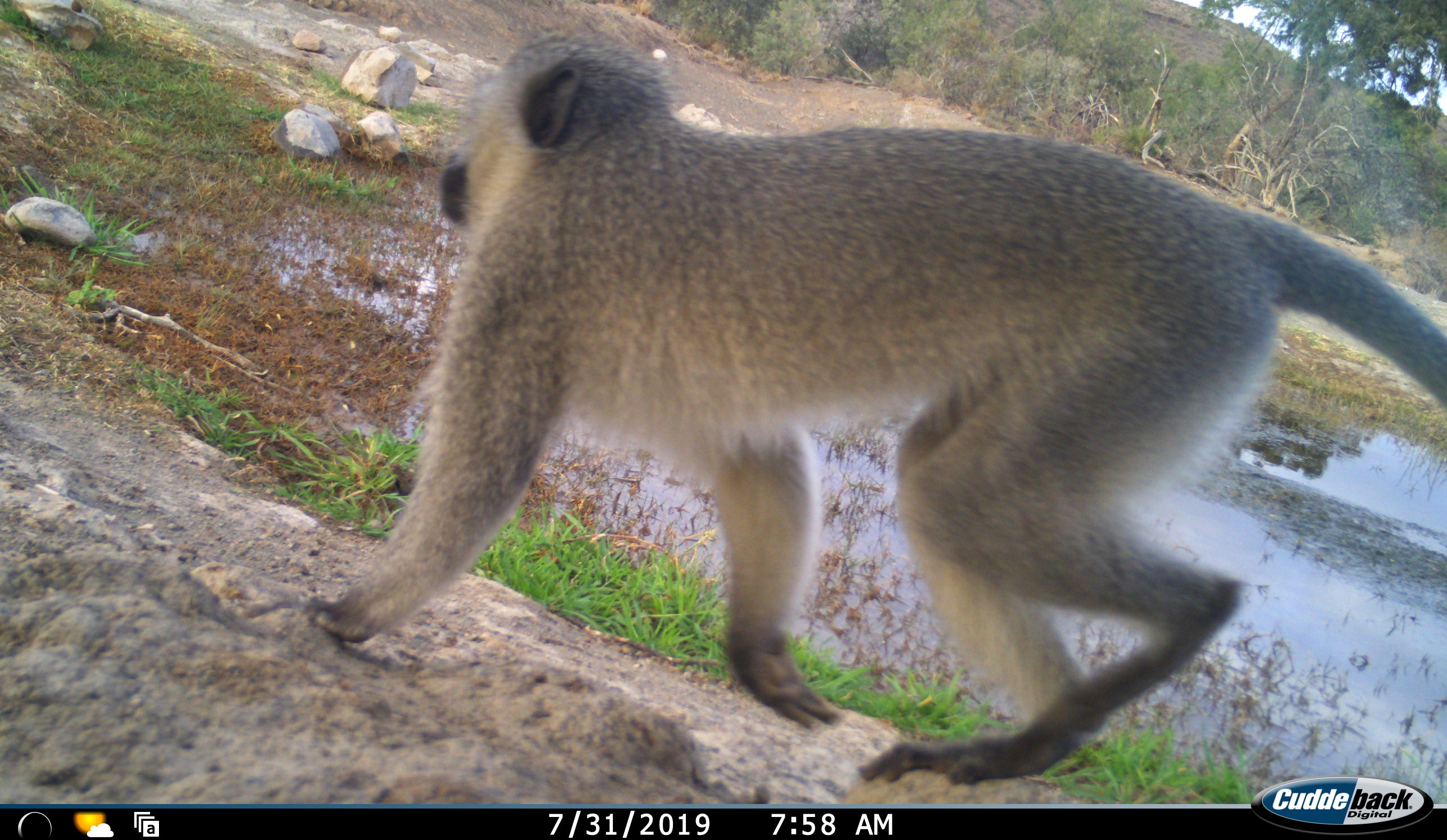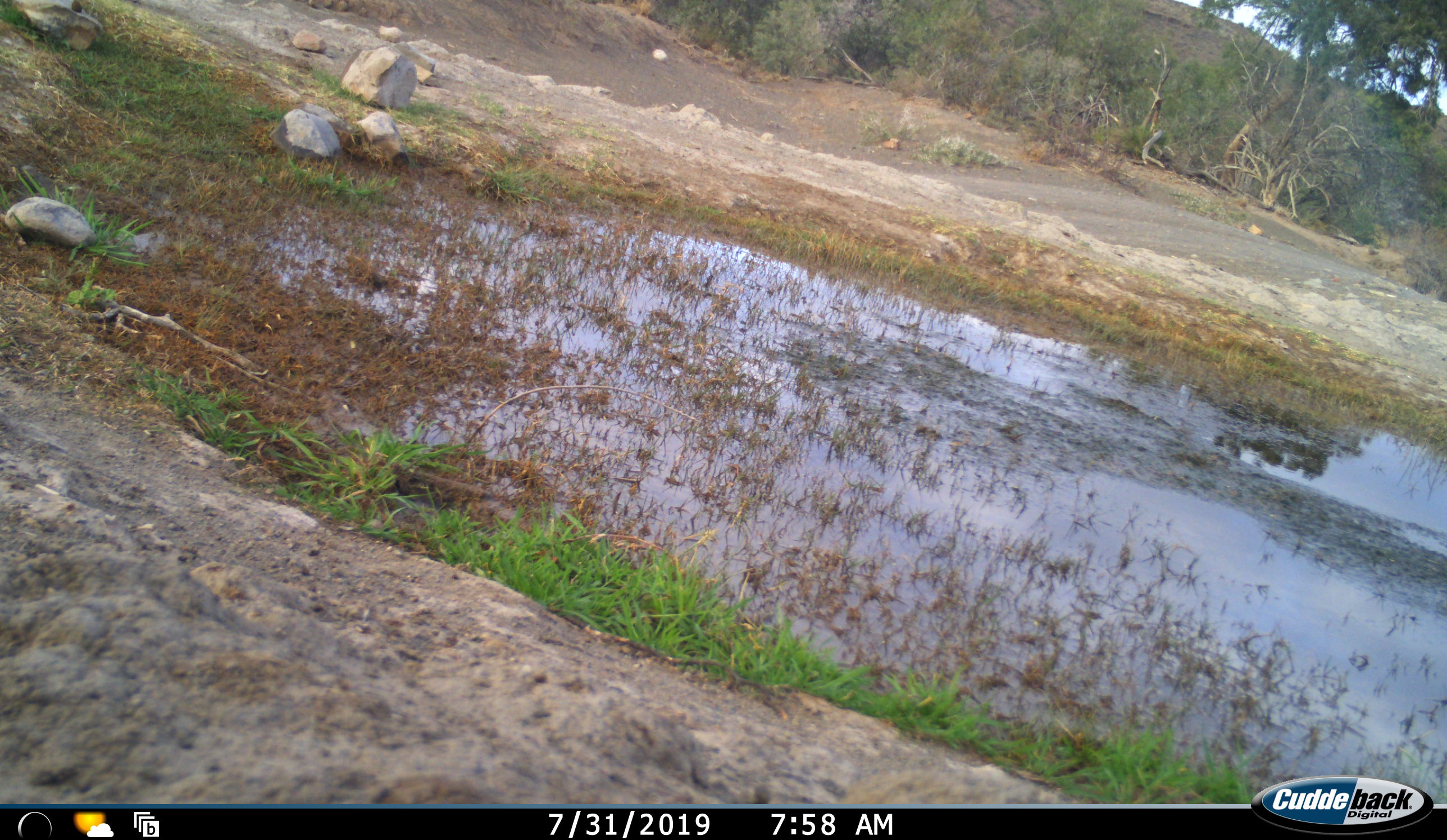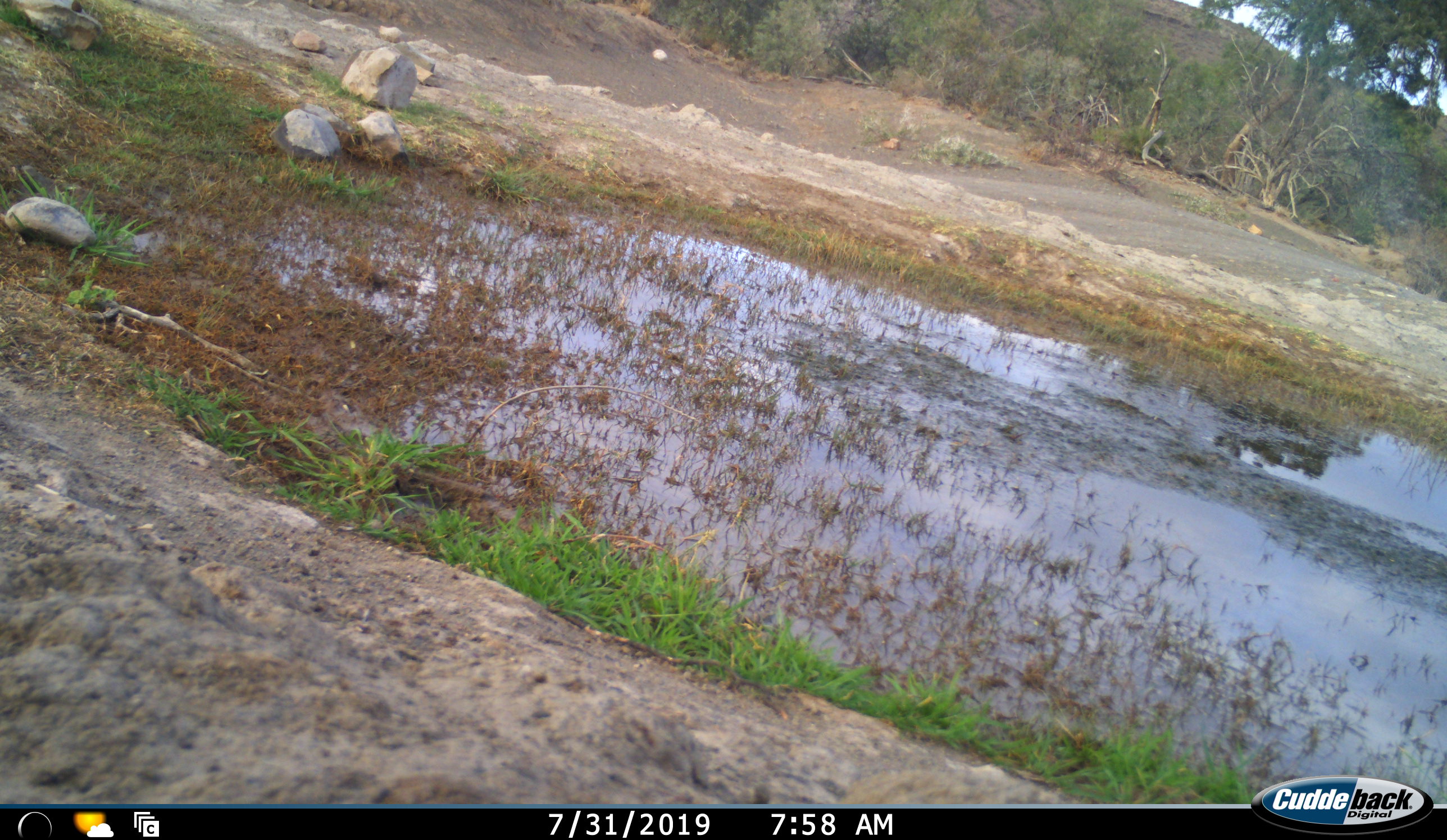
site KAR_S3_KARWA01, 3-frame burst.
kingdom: Animalia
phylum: Chordata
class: Mammalia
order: Primates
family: Cercopithecidae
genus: Chlorocebus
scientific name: Chlorocebus pygerythrus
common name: vervet monkey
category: monkeyvervet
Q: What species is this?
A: Monkeyvervet (vervet monkey) (Chlorocebus pygerythrus).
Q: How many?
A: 1.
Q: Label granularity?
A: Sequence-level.